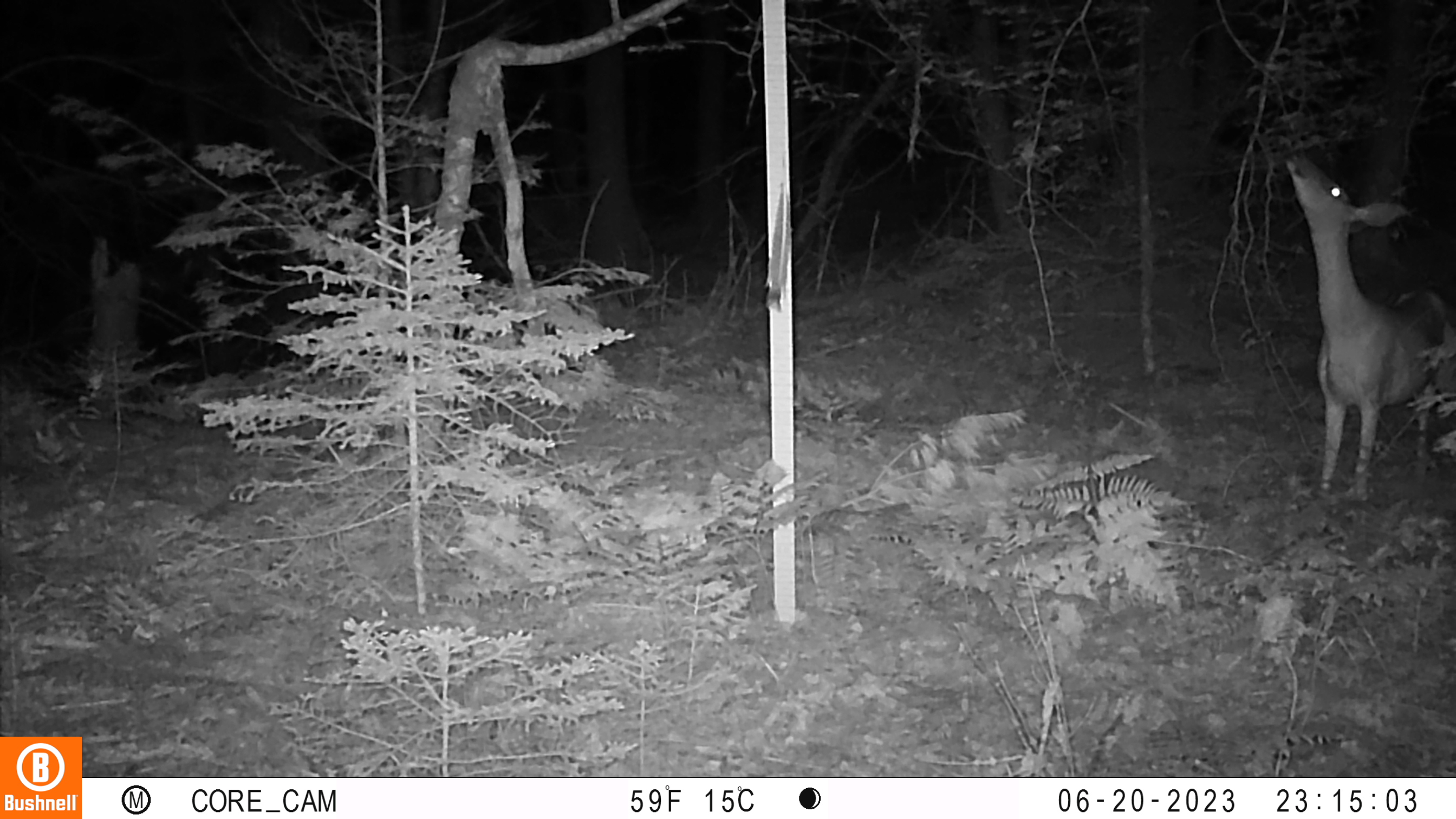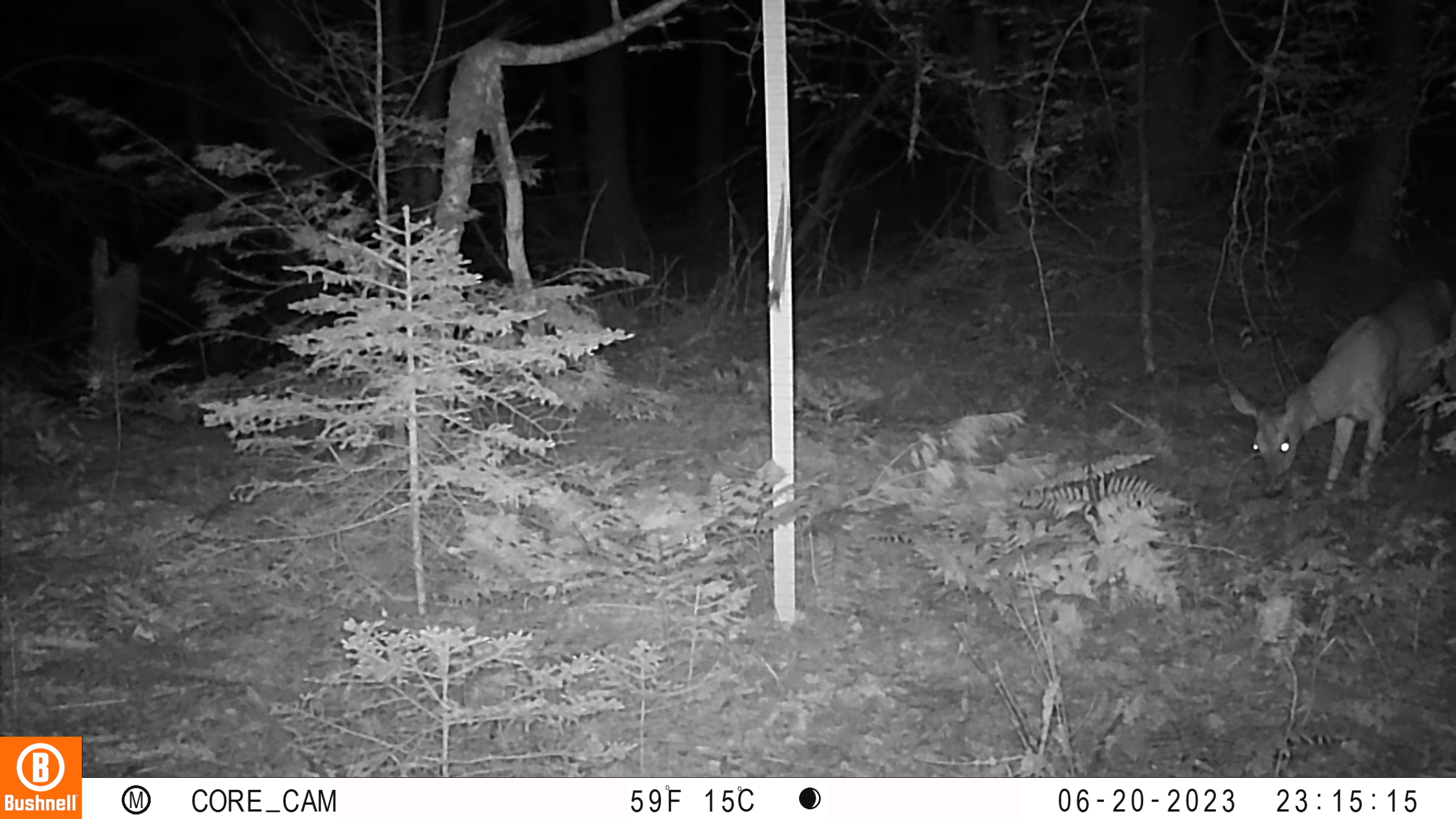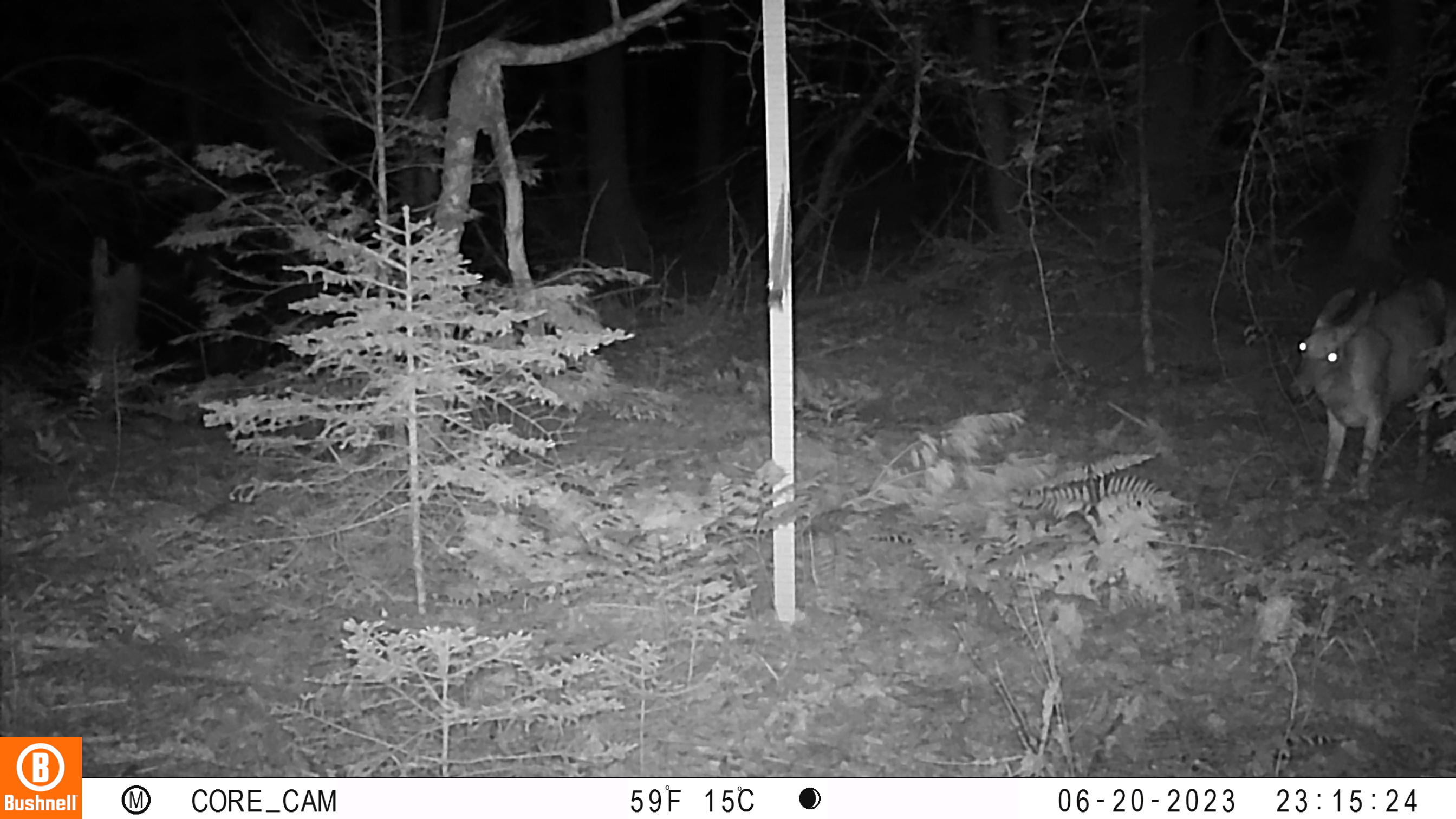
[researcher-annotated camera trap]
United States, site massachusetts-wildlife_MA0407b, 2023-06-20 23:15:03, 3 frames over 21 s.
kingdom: Animalia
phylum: Chordata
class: Mammalia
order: Artiodactyla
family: Cervidae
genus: Odocoileus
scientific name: Odocoileus virginianus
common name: white-tailed deer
White-tailed deer (Odocoileus virginianus).